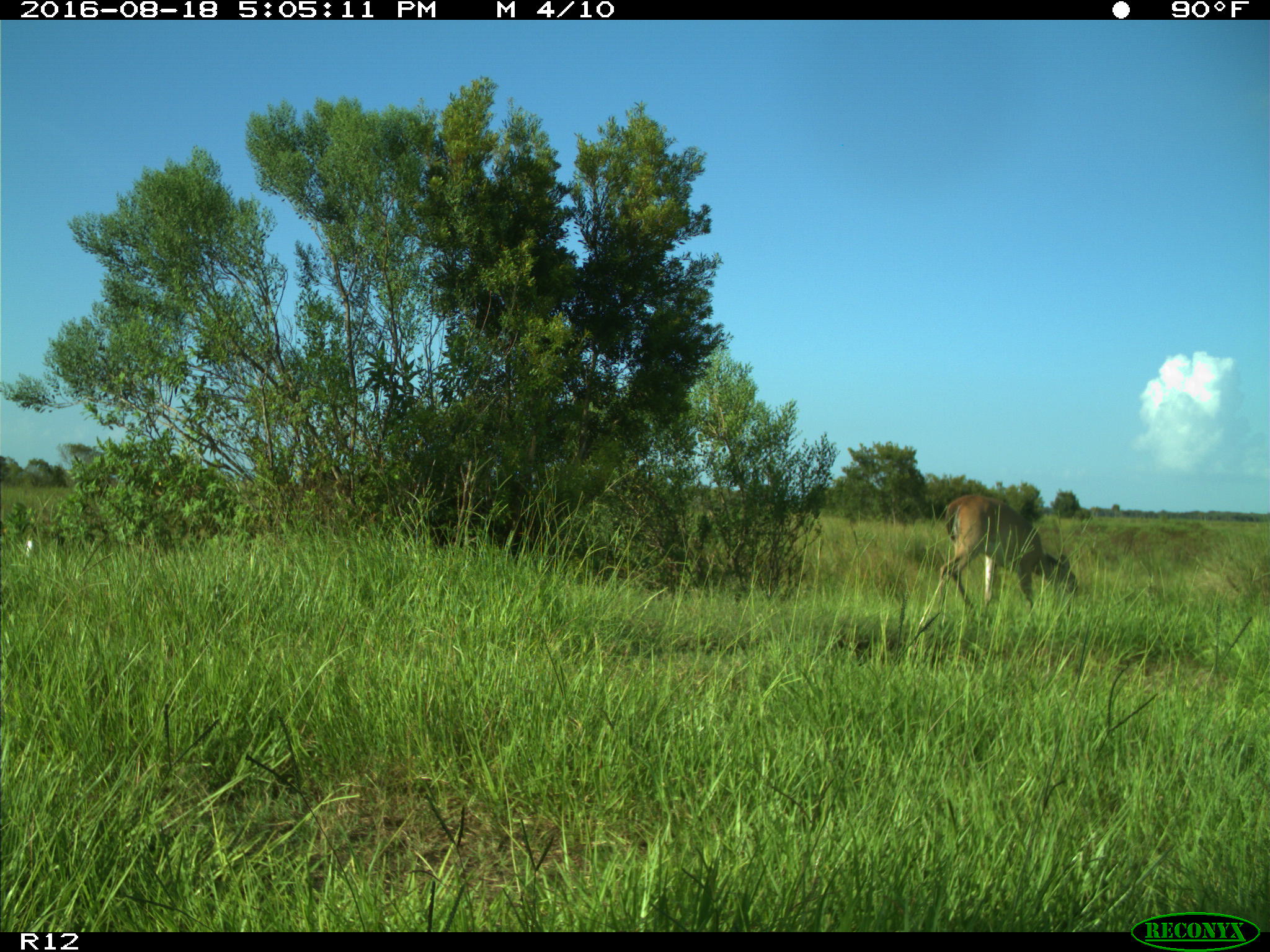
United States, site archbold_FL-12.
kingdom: Animalia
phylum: Chordata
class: Mammalia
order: Artiodactyla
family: Cervidae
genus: Odocoileus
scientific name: Odocoileus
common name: deer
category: unidentified deer